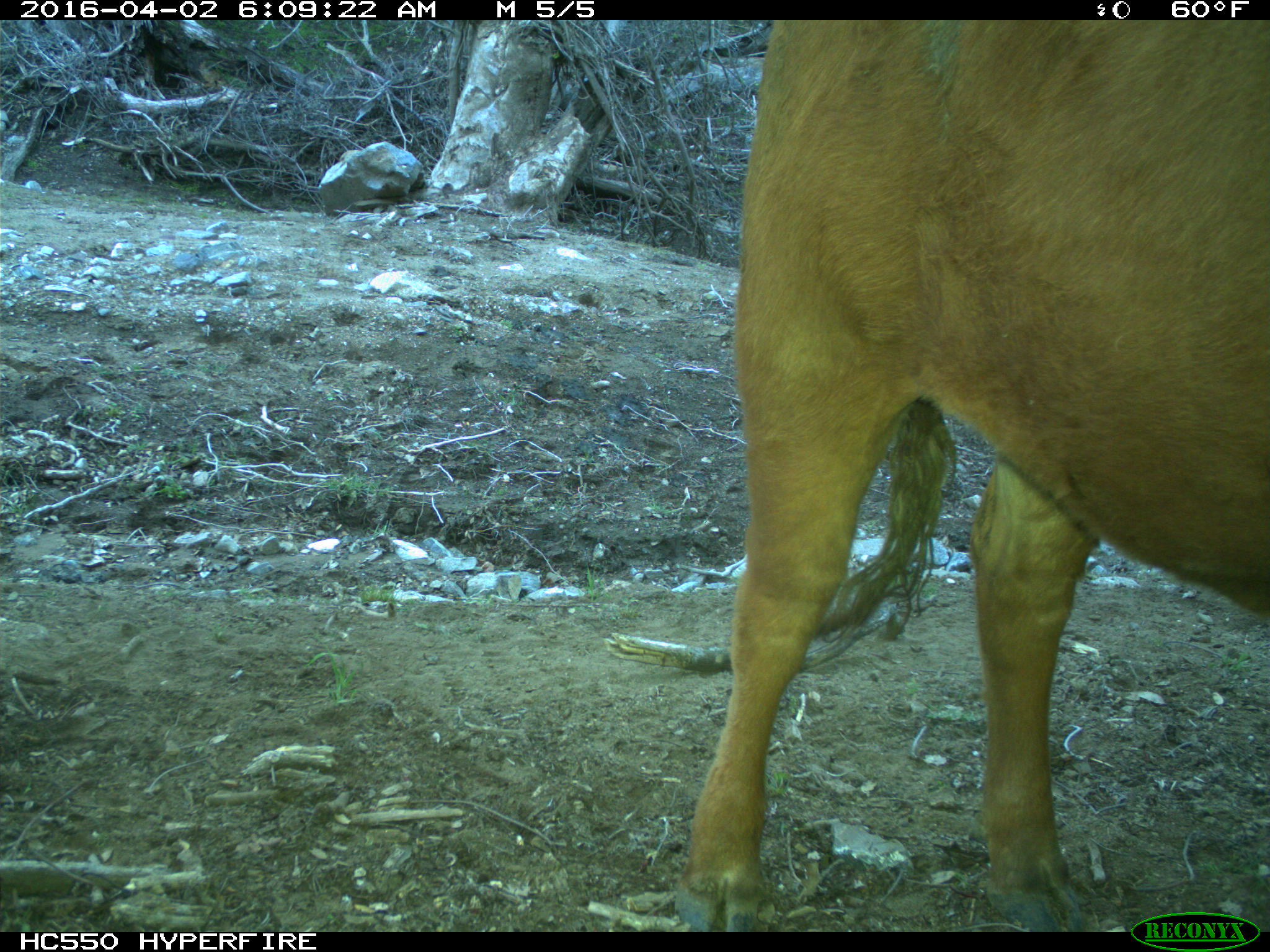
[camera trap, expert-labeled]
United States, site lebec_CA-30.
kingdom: Animalia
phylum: Chordata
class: Mammalia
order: Artiodactyla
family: Bovidae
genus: Bos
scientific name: Bos taurus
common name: domestic cow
Bos taurus (domestic cow).